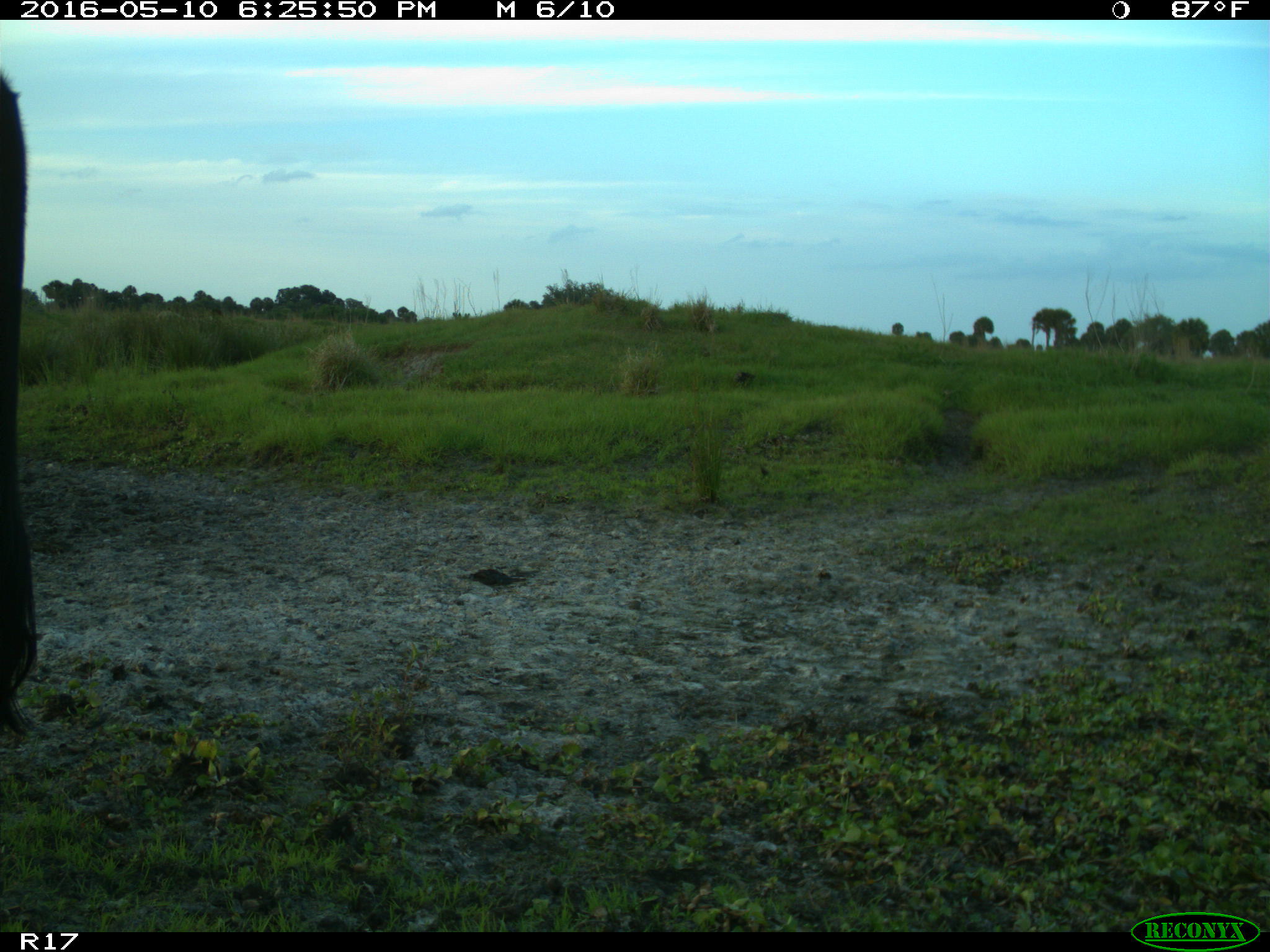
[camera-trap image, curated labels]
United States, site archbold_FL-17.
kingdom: Animalia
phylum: Chordata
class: Mammalia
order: Artiodactyla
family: Bovidae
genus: Bos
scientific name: Bos taurus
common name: domestic cow